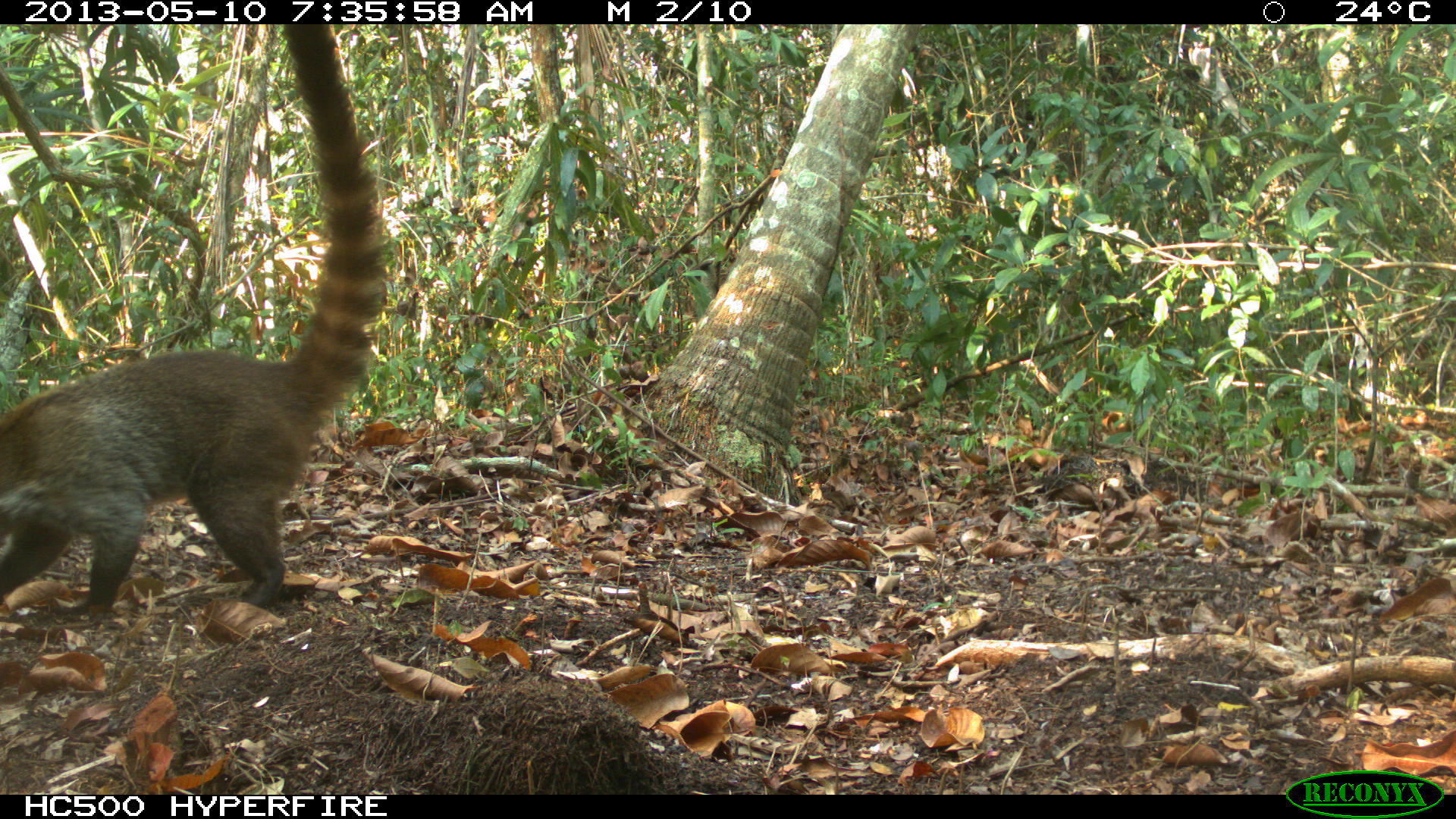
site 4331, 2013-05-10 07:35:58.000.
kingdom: Animalia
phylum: Chordata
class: Mammalia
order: Carnivora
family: Procyonidae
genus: Nasua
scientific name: Nasua narica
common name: white-nosed coati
Nasua narica (white-nosed coati), count 1.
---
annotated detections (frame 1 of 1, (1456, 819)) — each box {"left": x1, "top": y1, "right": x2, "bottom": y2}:
nasua narica: {"left": 0, "top": 24, "right": 390, "bottom": 626}